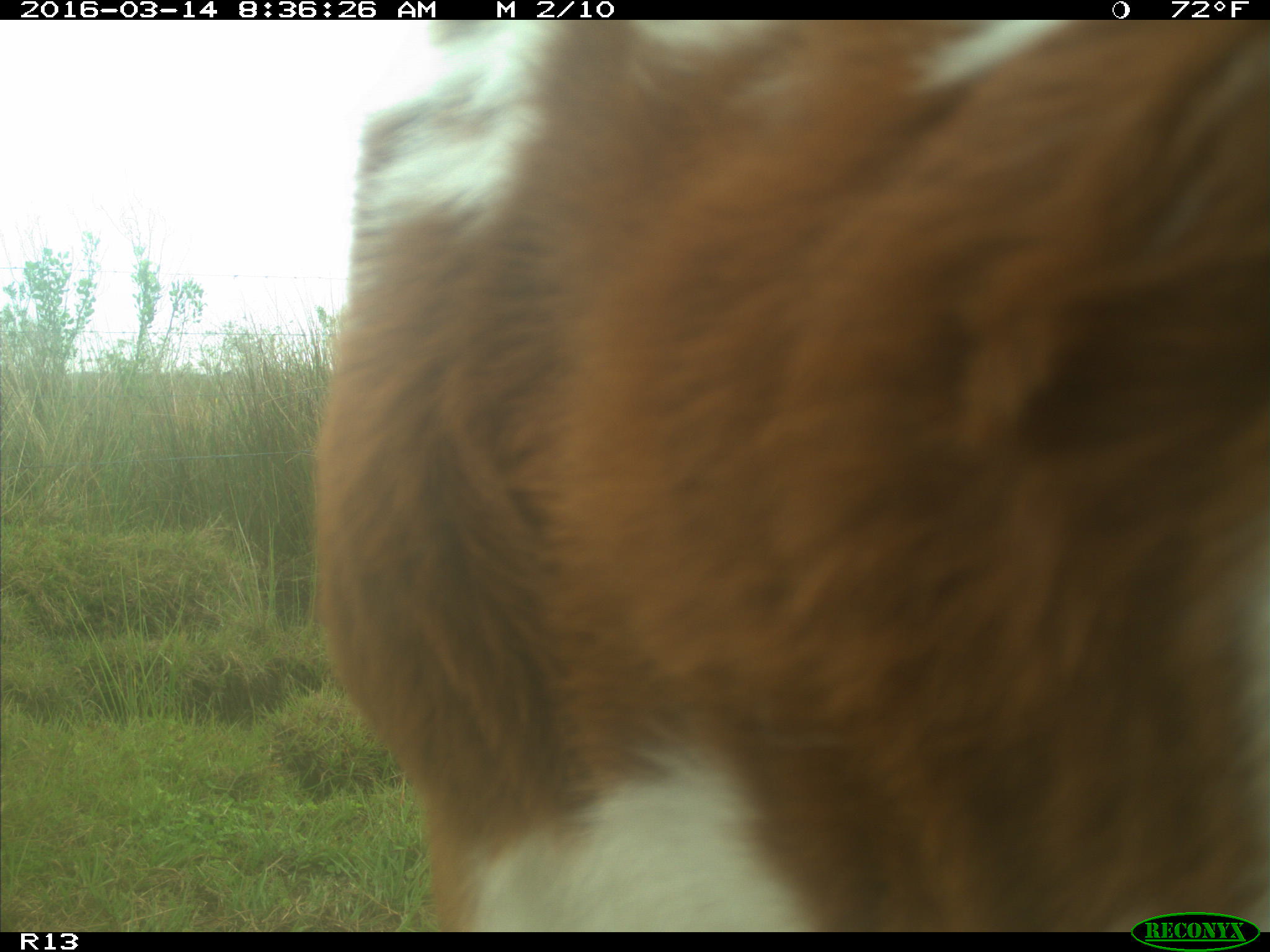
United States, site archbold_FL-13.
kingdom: Animalia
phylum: Chordata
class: Mammalia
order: Artiodactyla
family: Bovidae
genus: Bos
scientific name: Bos taurus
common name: domestic cow